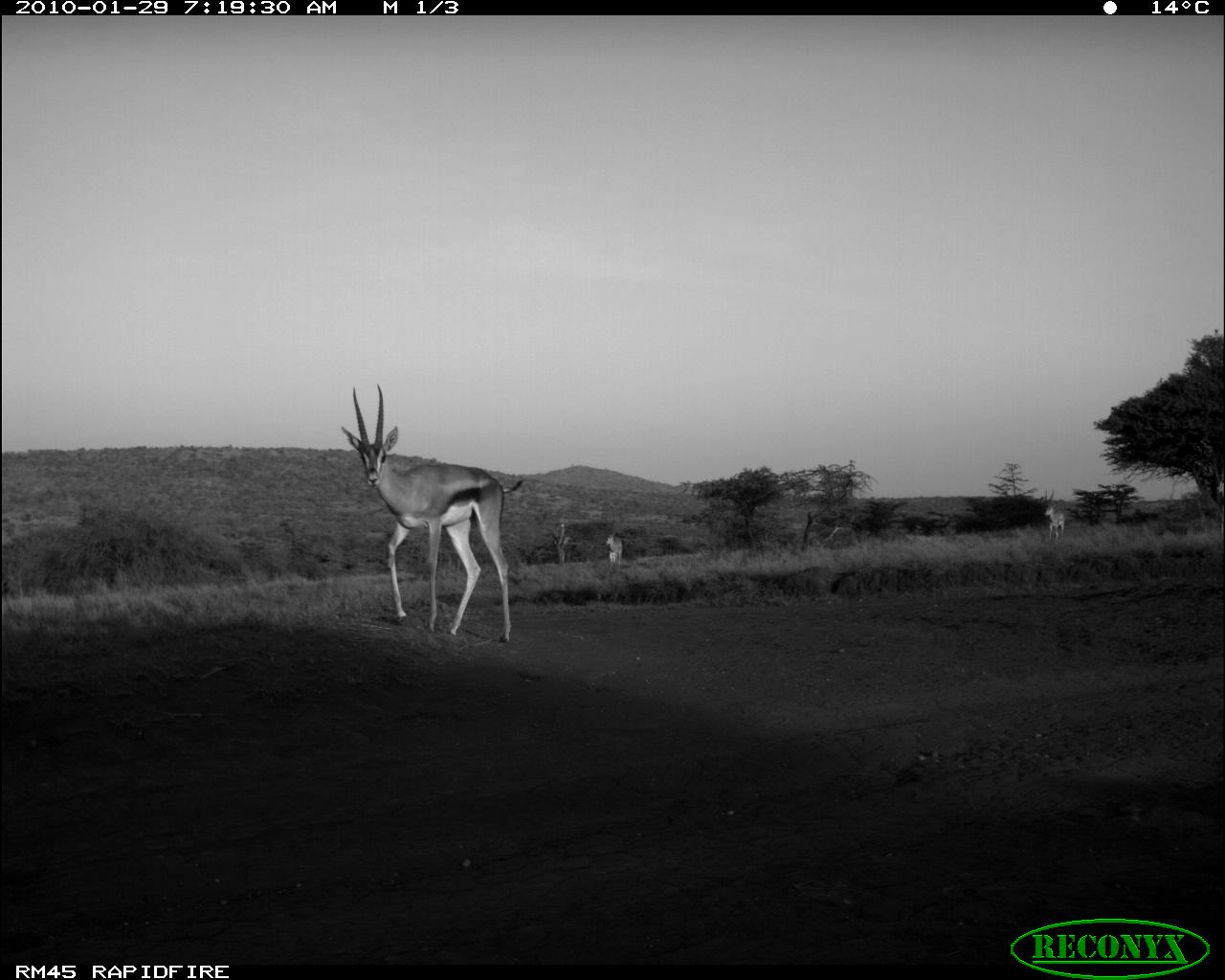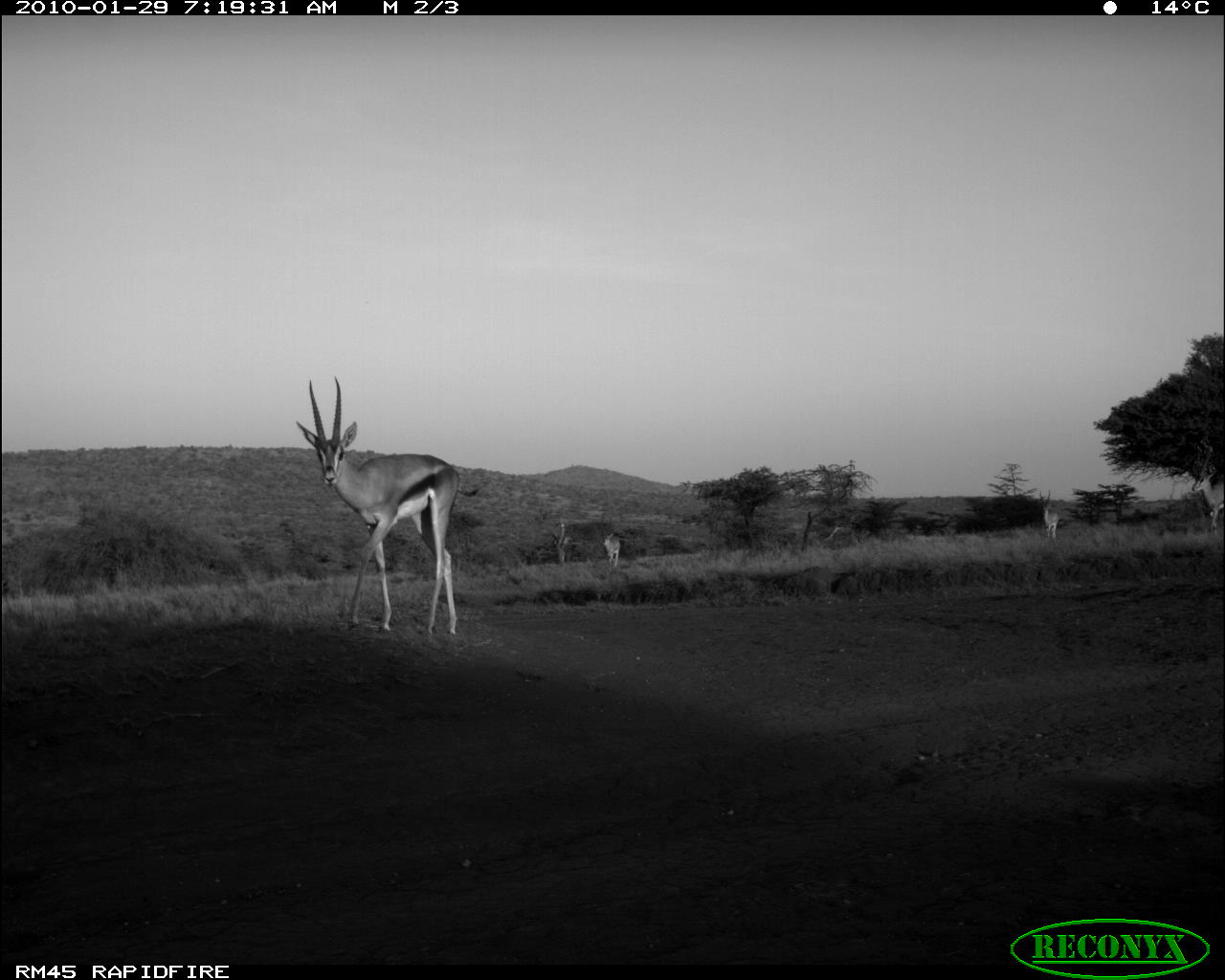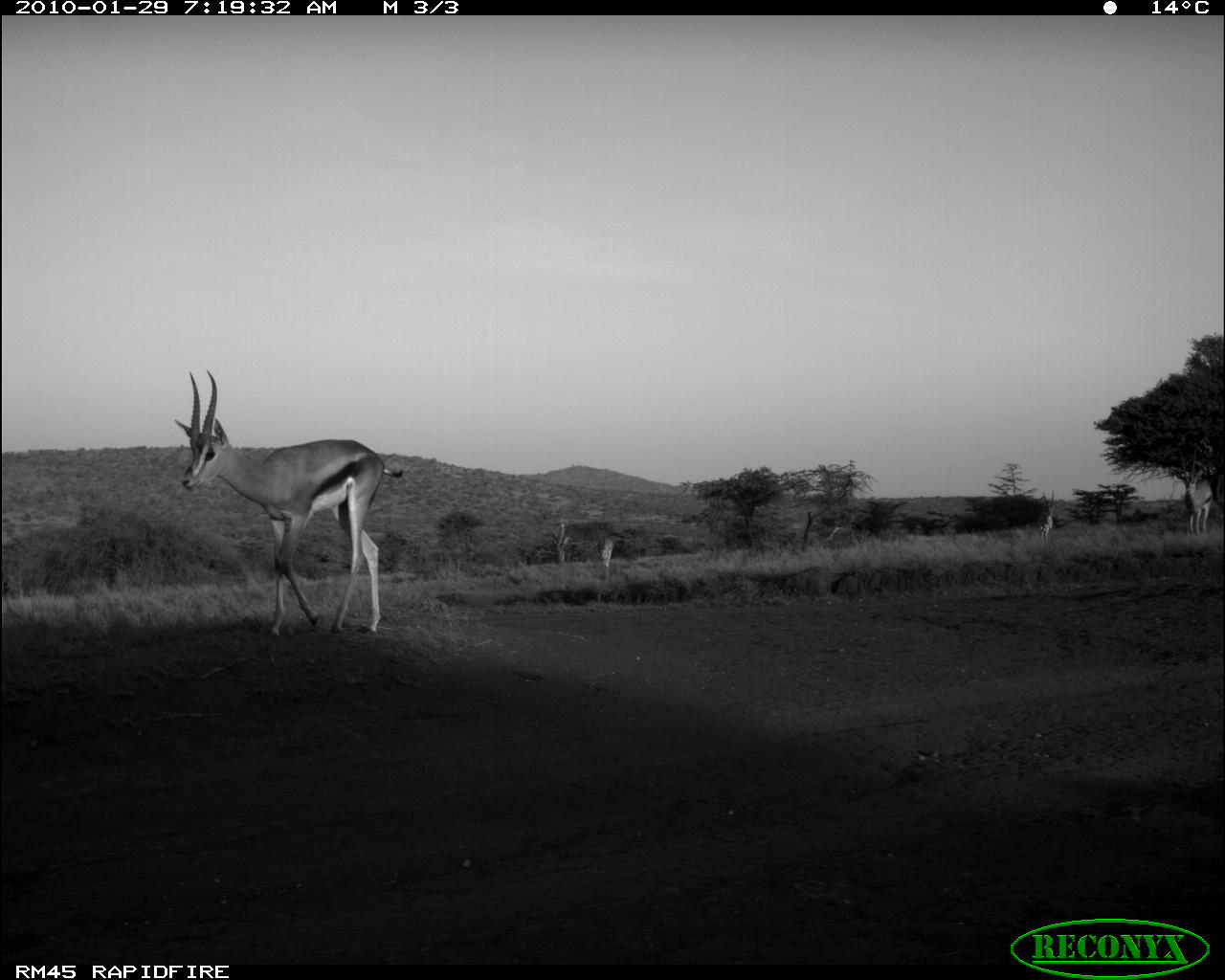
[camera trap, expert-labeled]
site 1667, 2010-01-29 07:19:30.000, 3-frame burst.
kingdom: Animalia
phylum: Chordata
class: Mammalia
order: Artiodactyla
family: Bovidae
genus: Nanger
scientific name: Nanger granti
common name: grant's gazelle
Nanger granti (grant's gazelle), count 4.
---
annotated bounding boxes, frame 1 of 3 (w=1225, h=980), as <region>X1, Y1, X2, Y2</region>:
nanger granti: <region>340, 383, 523, 644</region>; <region>1042, 489, 1065, 541</region>; <region>604, 530, 623, 567</region>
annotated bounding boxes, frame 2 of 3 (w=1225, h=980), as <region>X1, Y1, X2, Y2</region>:
nanger granti: <region>294, 374, 481, 635</region>; <region>1192, 448, 1225, 535</region>; <region>1039, 489, 1060, 541</region>; <region>601, 530, 621, 569</region>